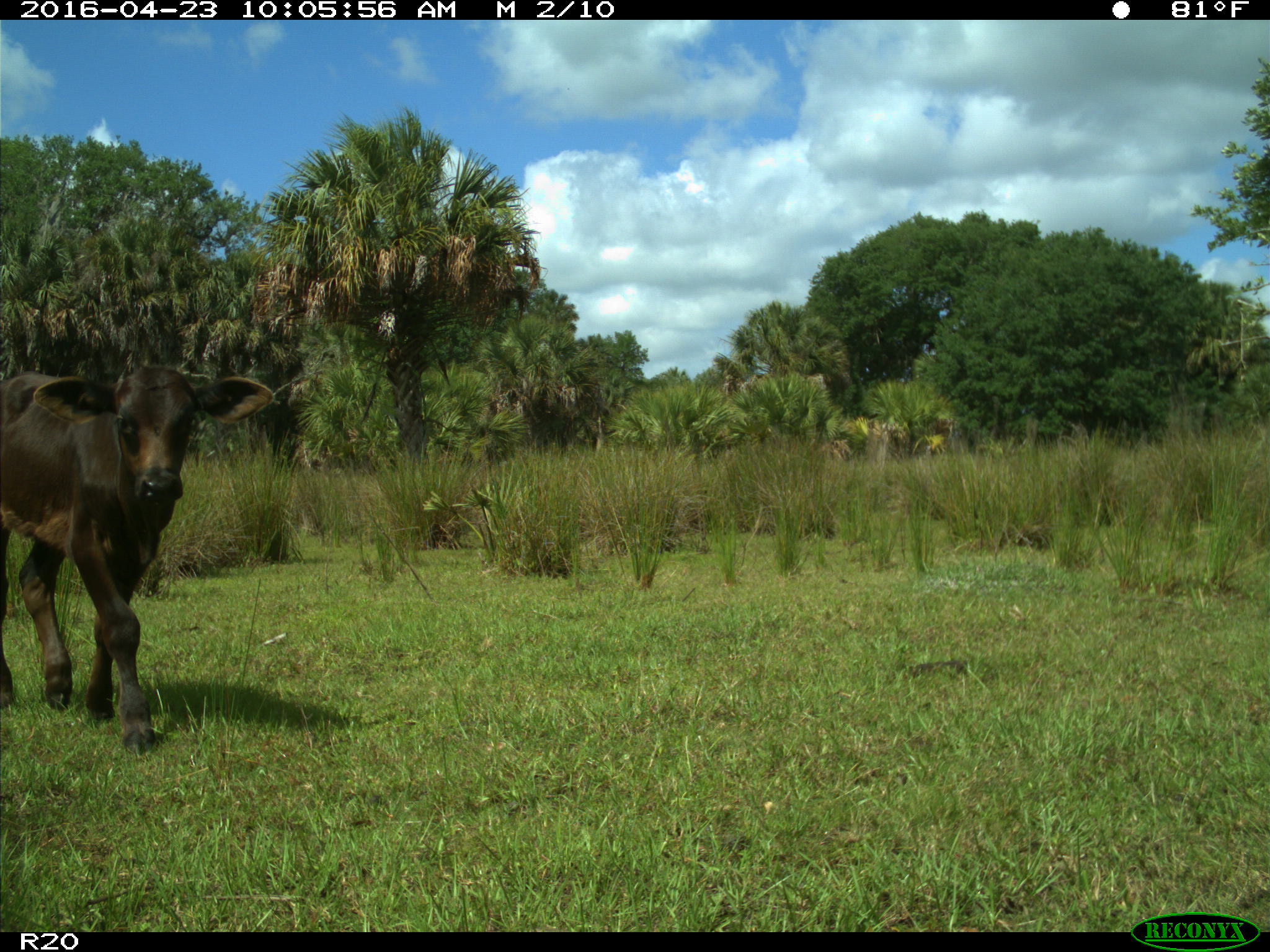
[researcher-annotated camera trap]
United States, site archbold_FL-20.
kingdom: Animalia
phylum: Chordata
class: Mammalia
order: Artiodactyla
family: Bovidae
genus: Bos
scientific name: Bos taurus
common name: domestic cow